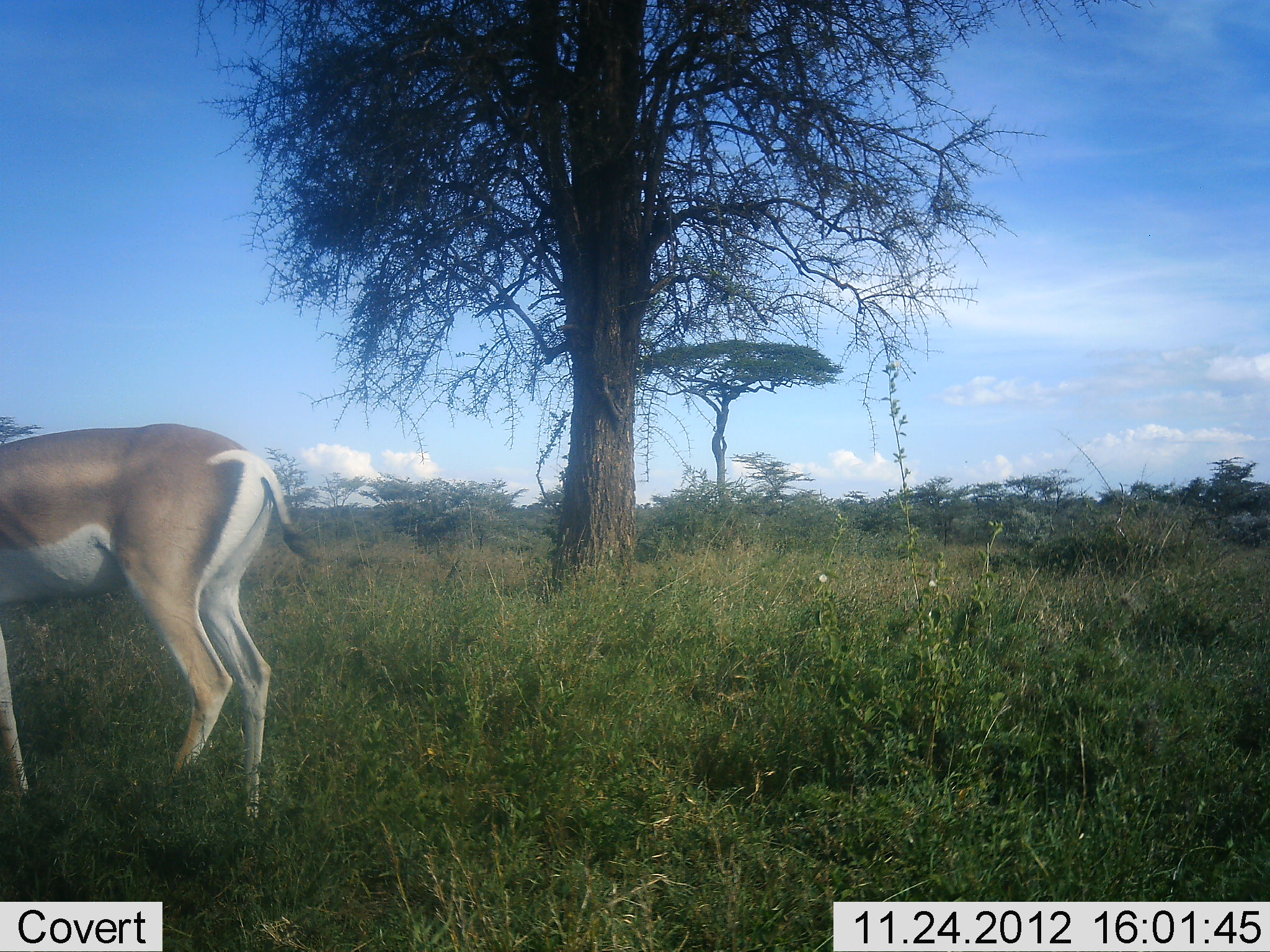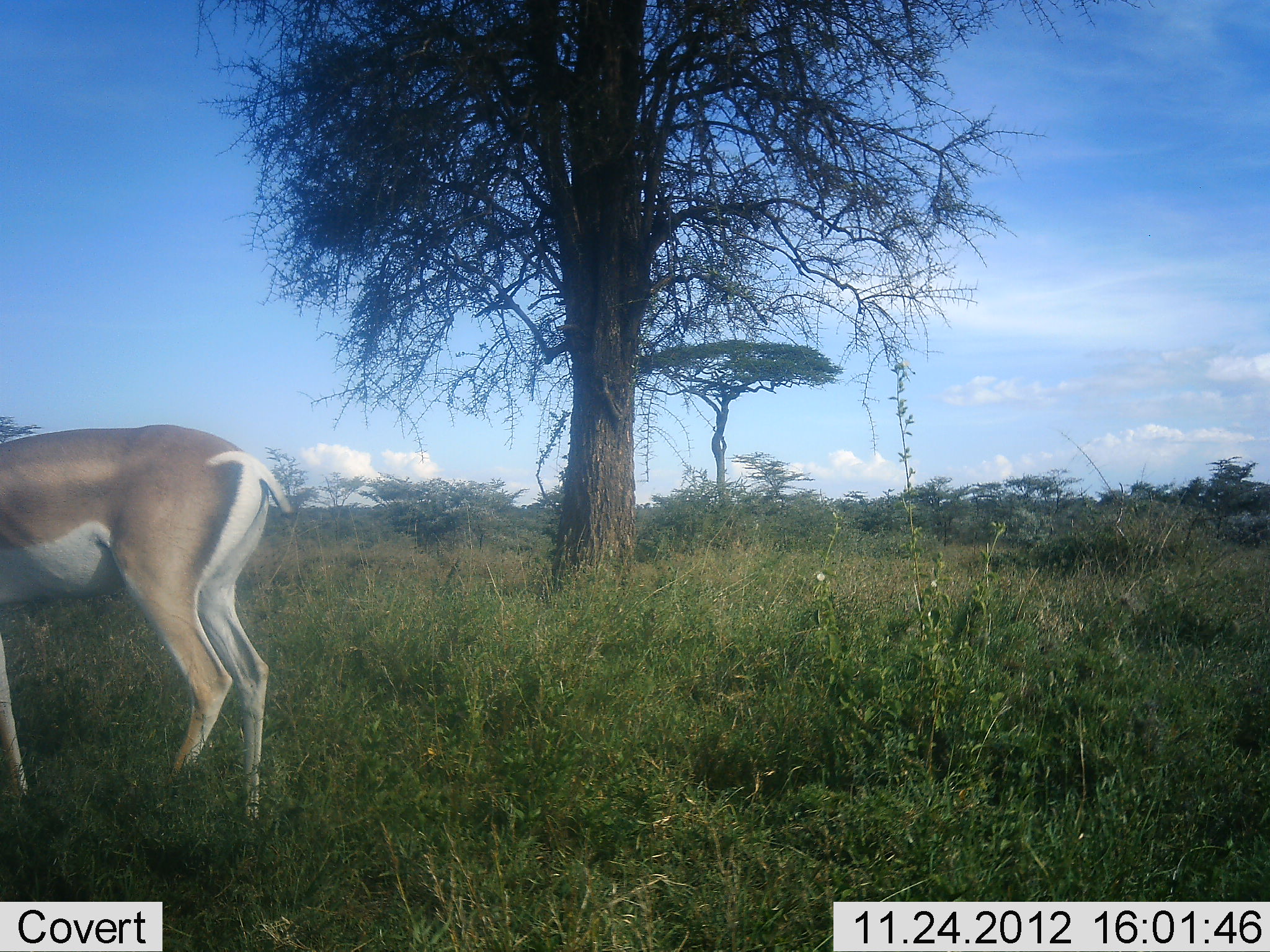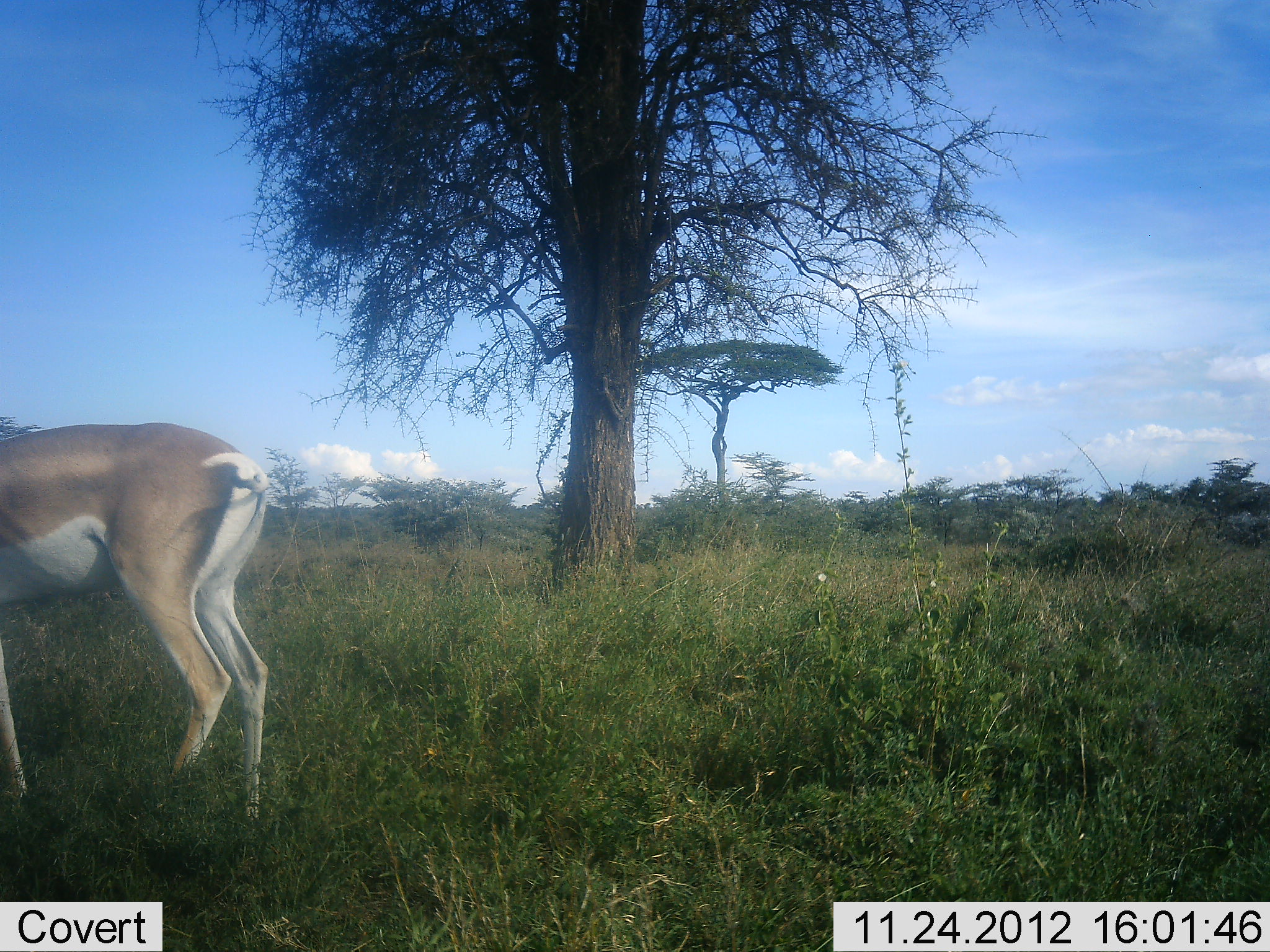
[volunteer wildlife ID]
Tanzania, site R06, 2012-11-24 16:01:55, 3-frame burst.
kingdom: Animalia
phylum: Chordata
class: Mammalia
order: Artiodactyla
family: Bovidae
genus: Nanger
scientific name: Nanger granti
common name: grant's gazelle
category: gazellegrants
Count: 1.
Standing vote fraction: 90%.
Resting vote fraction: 0%.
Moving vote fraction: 20%.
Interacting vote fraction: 0%.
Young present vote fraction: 0%.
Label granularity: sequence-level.